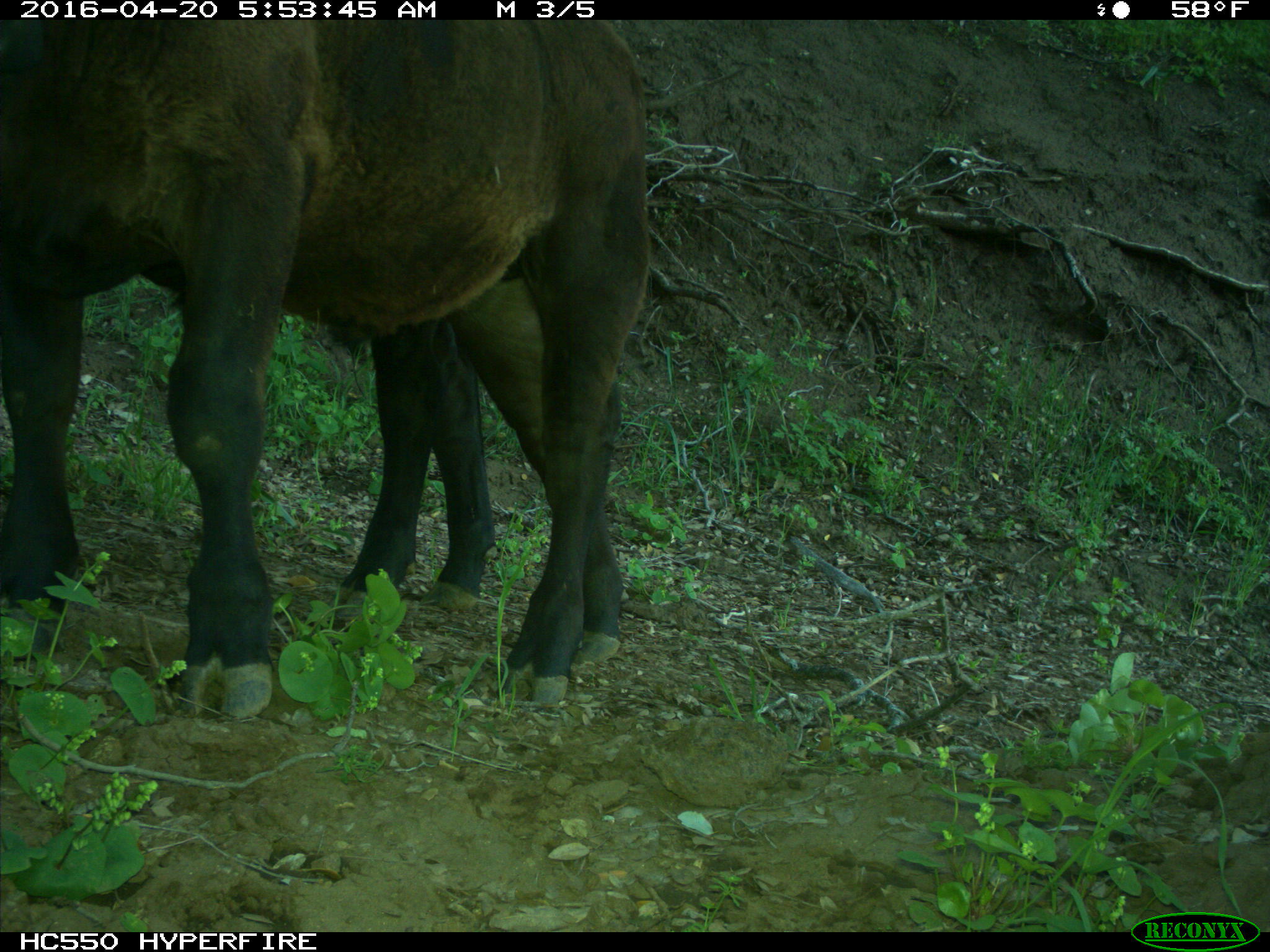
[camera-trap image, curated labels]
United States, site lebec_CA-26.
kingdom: Animalia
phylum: Chordata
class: Mammalia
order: Artiodactyla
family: Bovidae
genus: Bos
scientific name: Bos taurus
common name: domestic cow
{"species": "Bos taurus (domestic cow)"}